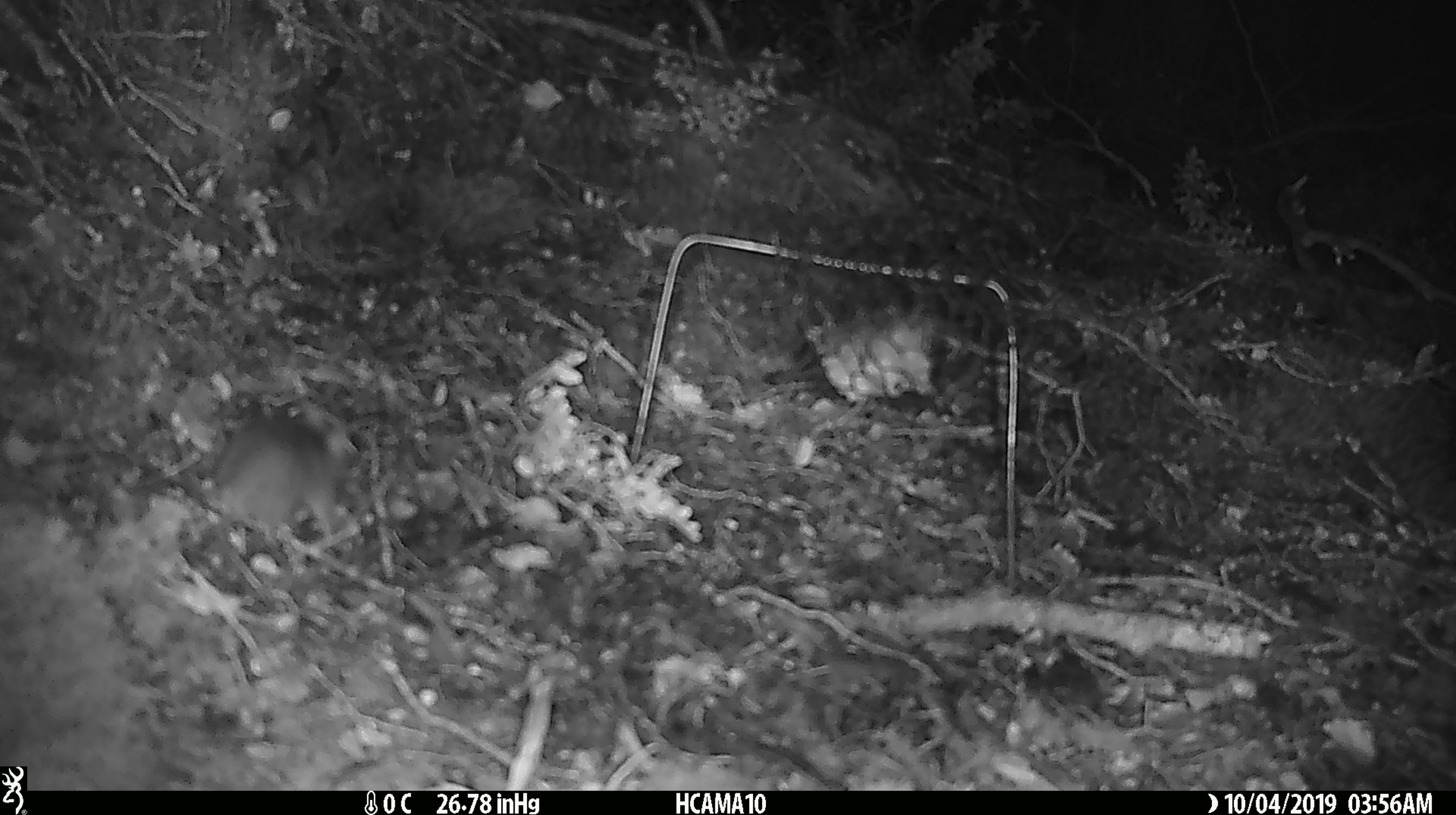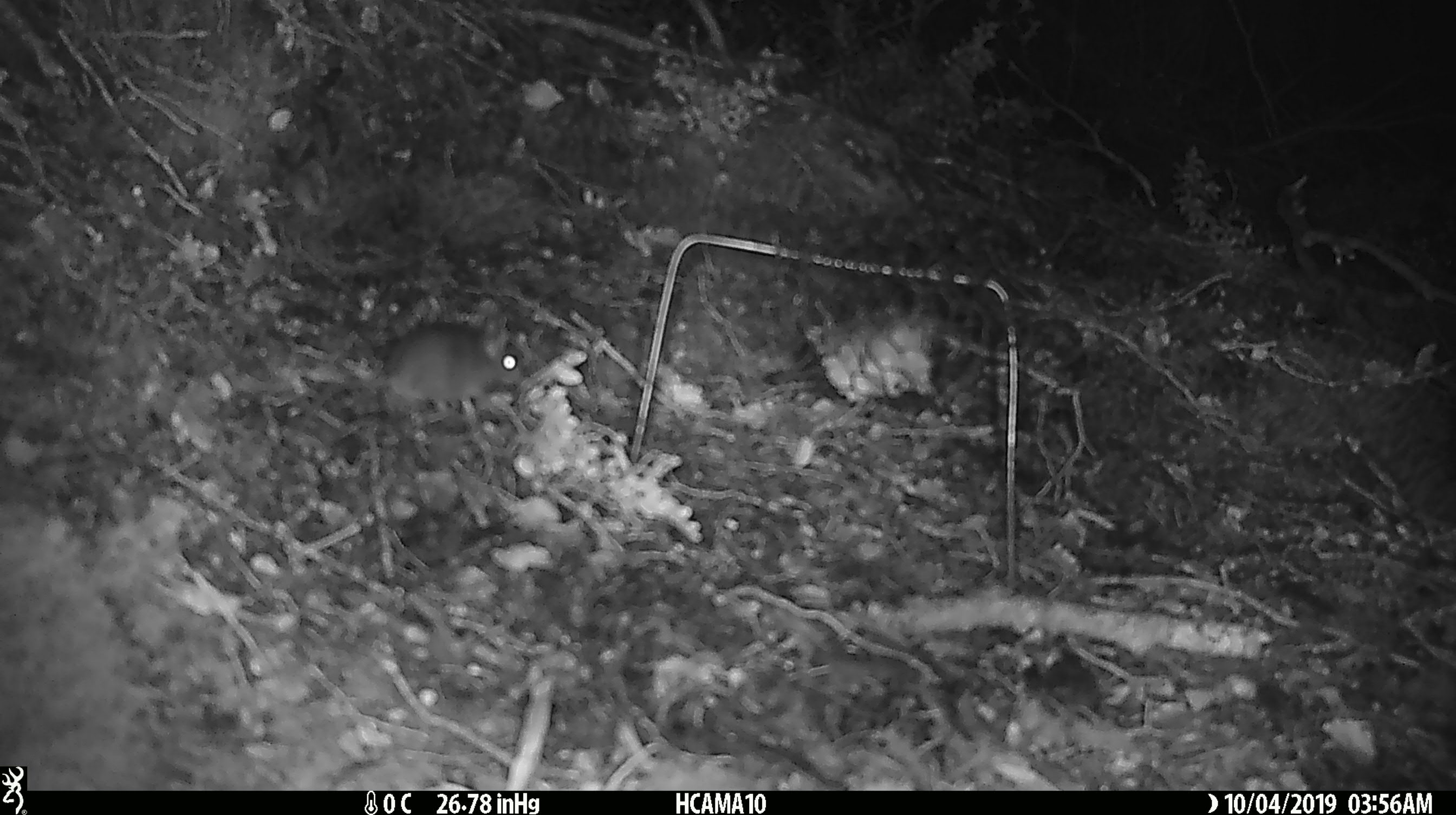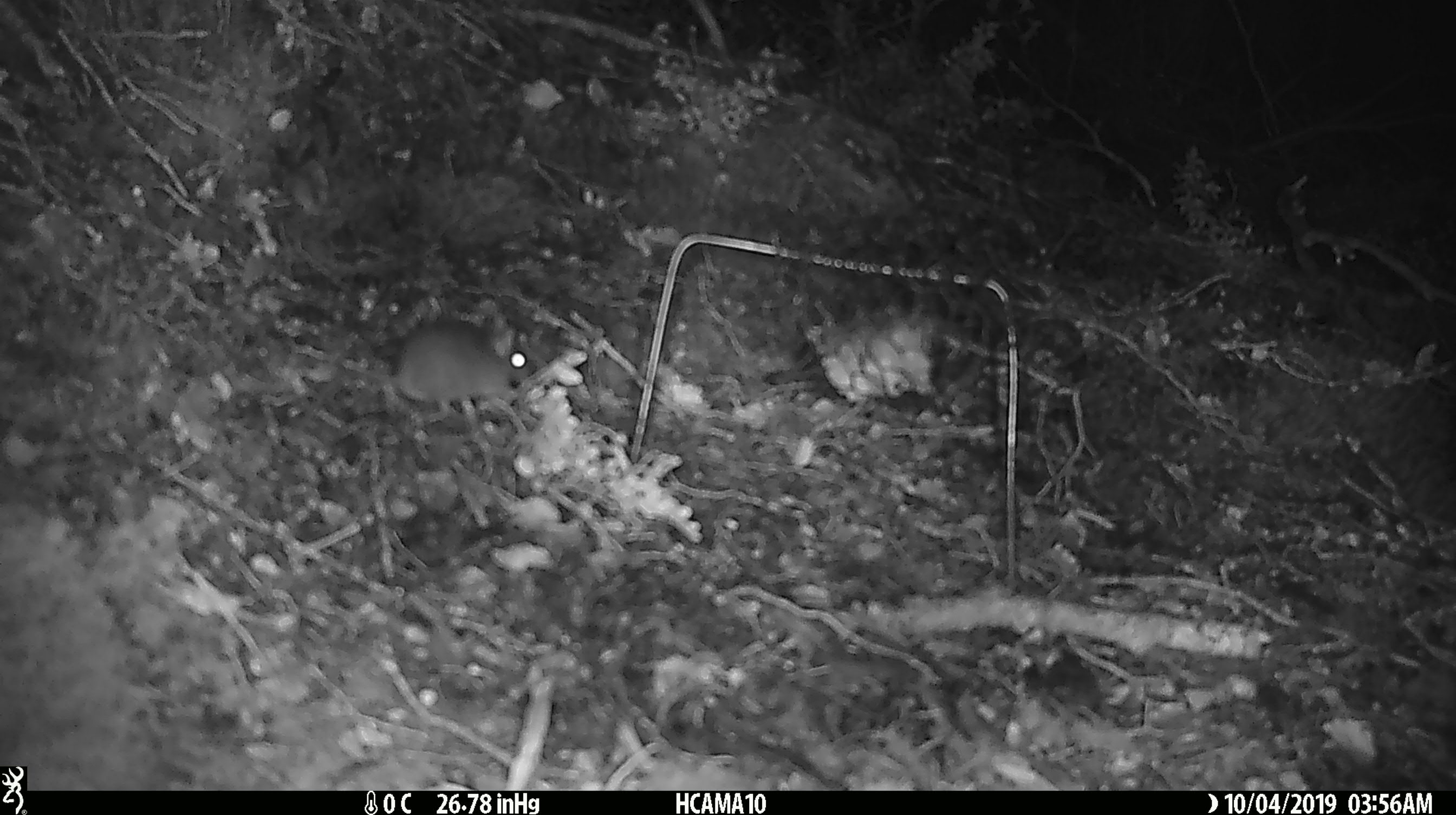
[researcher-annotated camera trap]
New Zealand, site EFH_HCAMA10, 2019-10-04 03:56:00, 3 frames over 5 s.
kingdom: Animalia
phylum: Chordata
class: Mammalia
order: Rodentia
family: Muridae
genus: Mus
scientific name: Mus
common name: mouse